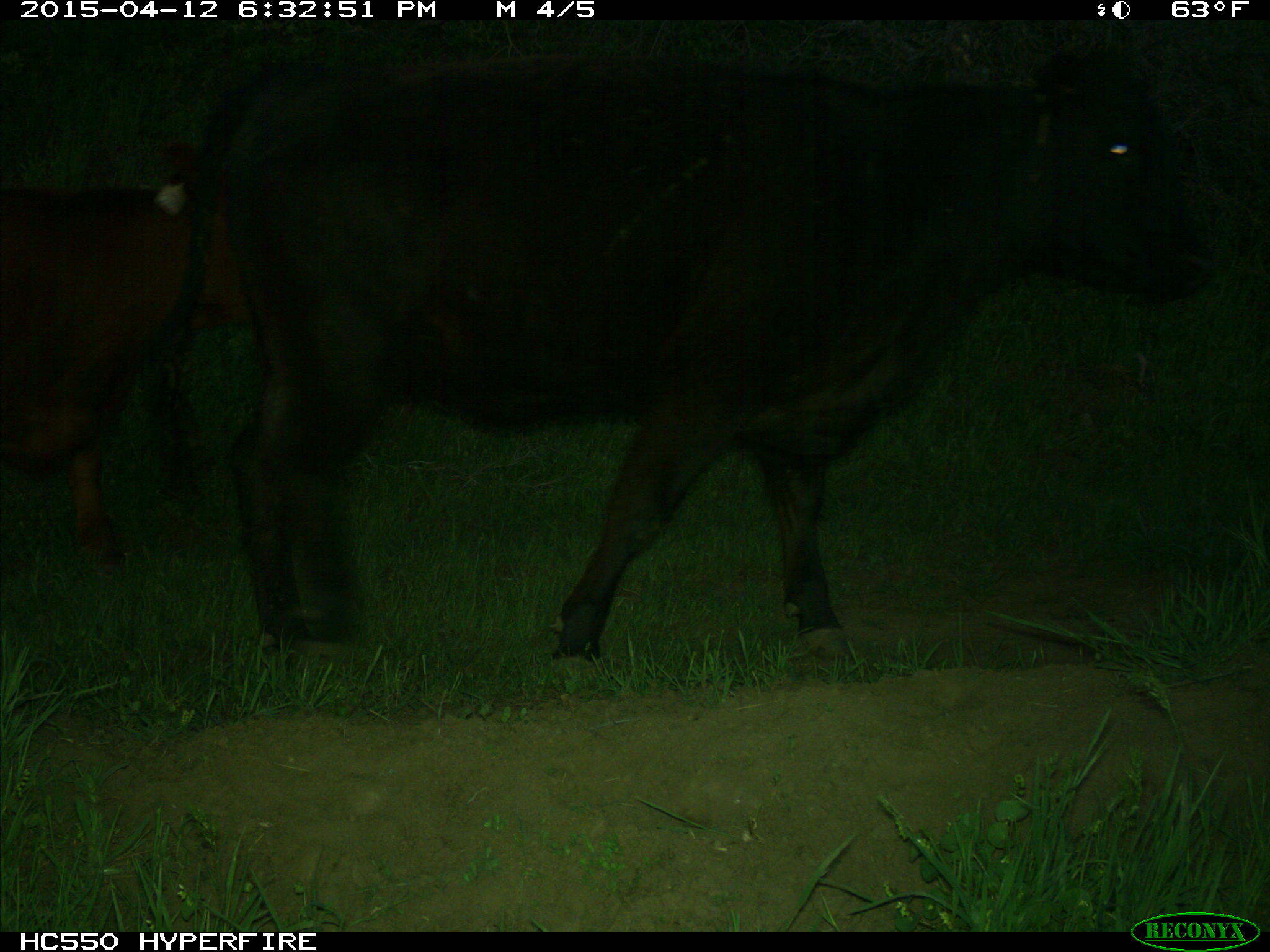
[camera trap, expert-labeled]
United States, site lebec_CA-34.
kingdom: Animalia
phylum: Chordata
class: Mammalia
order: Artiodactyla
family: Bovidae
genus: Bos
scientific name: Bos taurus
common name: domestic cow